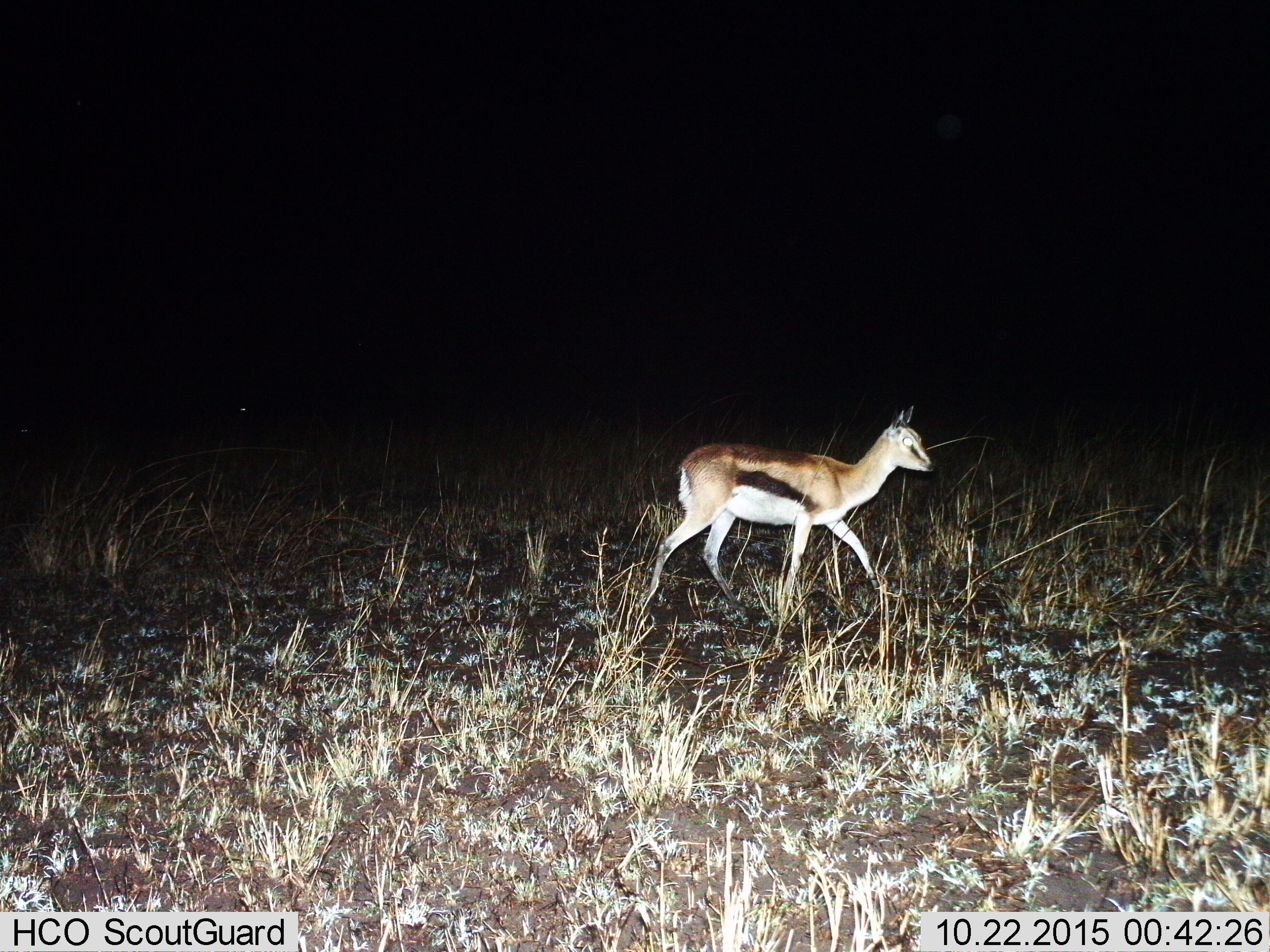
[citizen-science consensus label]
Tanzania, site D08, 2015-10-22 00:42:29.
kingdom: Animalia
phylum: Chordata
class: Mammalia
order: Artiodactyla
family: Bovidae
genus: Eudorcas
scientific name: Eudorcas thomsonii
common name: thomson's gazelle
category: gazellethomsons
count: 1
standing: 24%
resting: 0%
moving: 88%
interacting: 0%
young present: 12%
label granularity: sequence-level